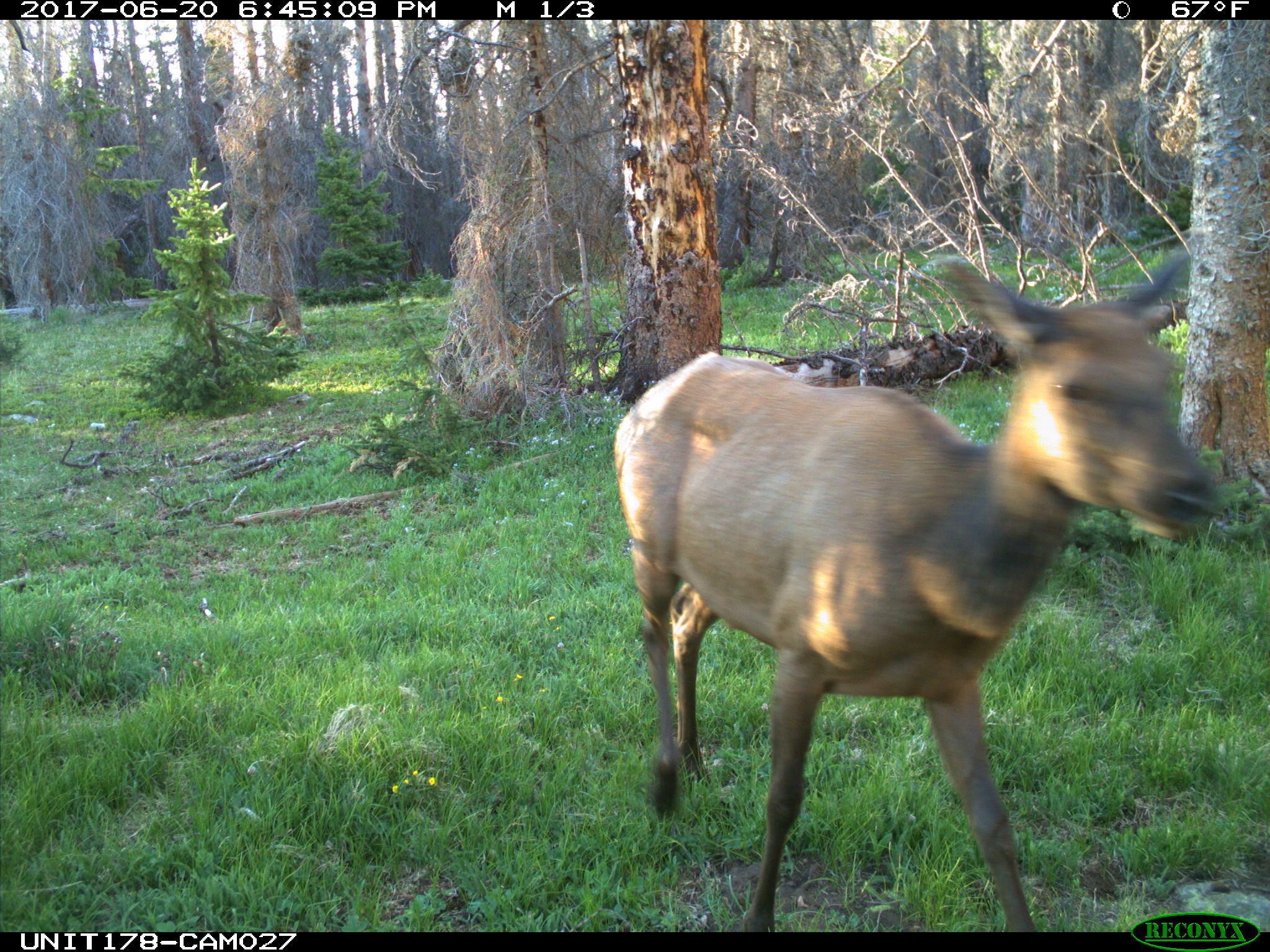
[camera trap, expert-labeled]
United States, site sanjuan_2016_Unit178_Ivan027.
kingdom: Animalia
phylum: Chordata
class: Mammalia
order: Artiodactyla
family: Cervidae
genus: Cervus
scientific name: Cervus elaphus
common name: red deer